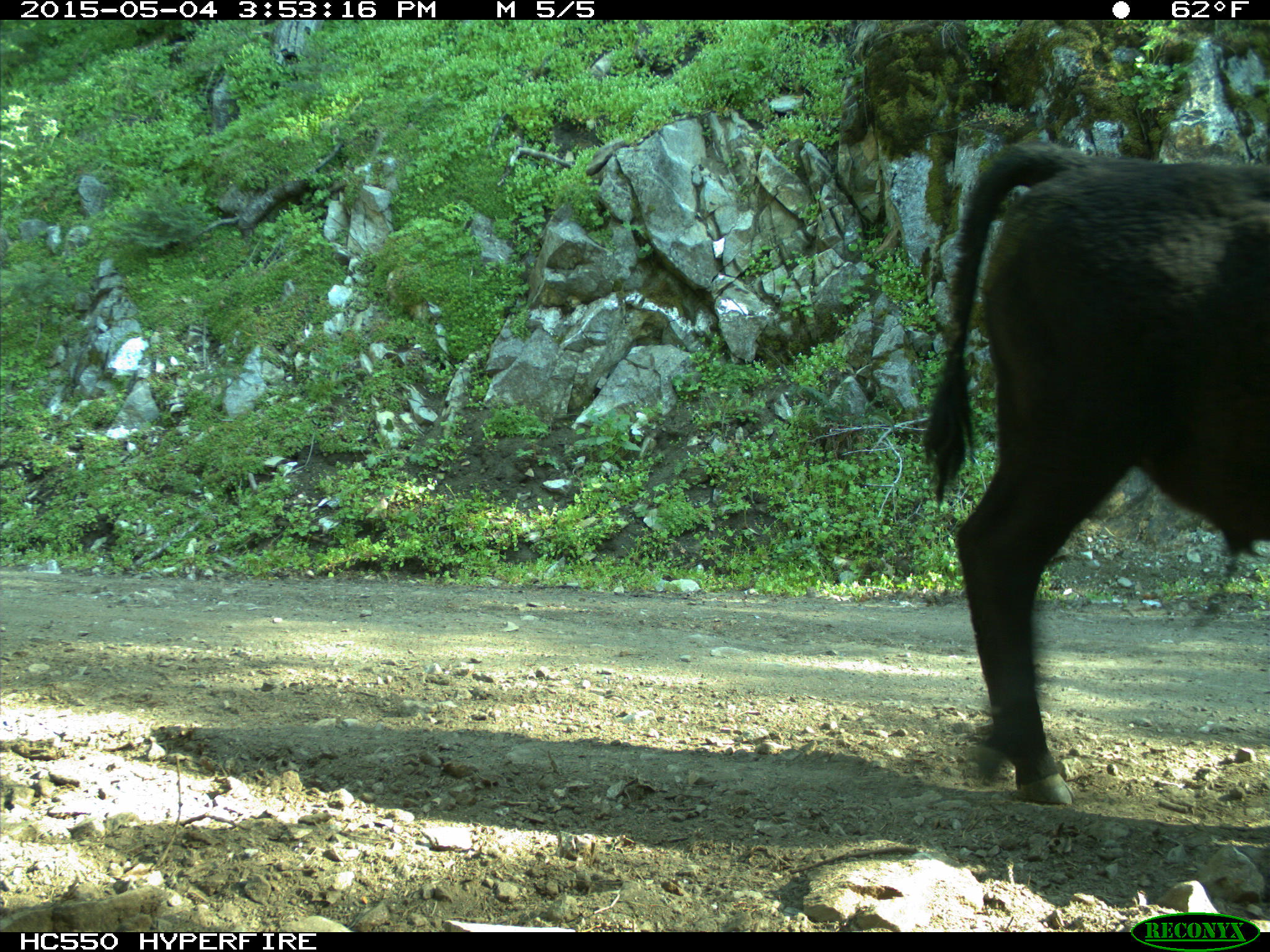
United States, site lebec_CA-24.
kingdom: Animalia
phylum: Chordata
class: Mammalia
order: Artiodactyla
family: Bovidae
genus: Bos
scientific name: Bos taurus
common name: domestic cow